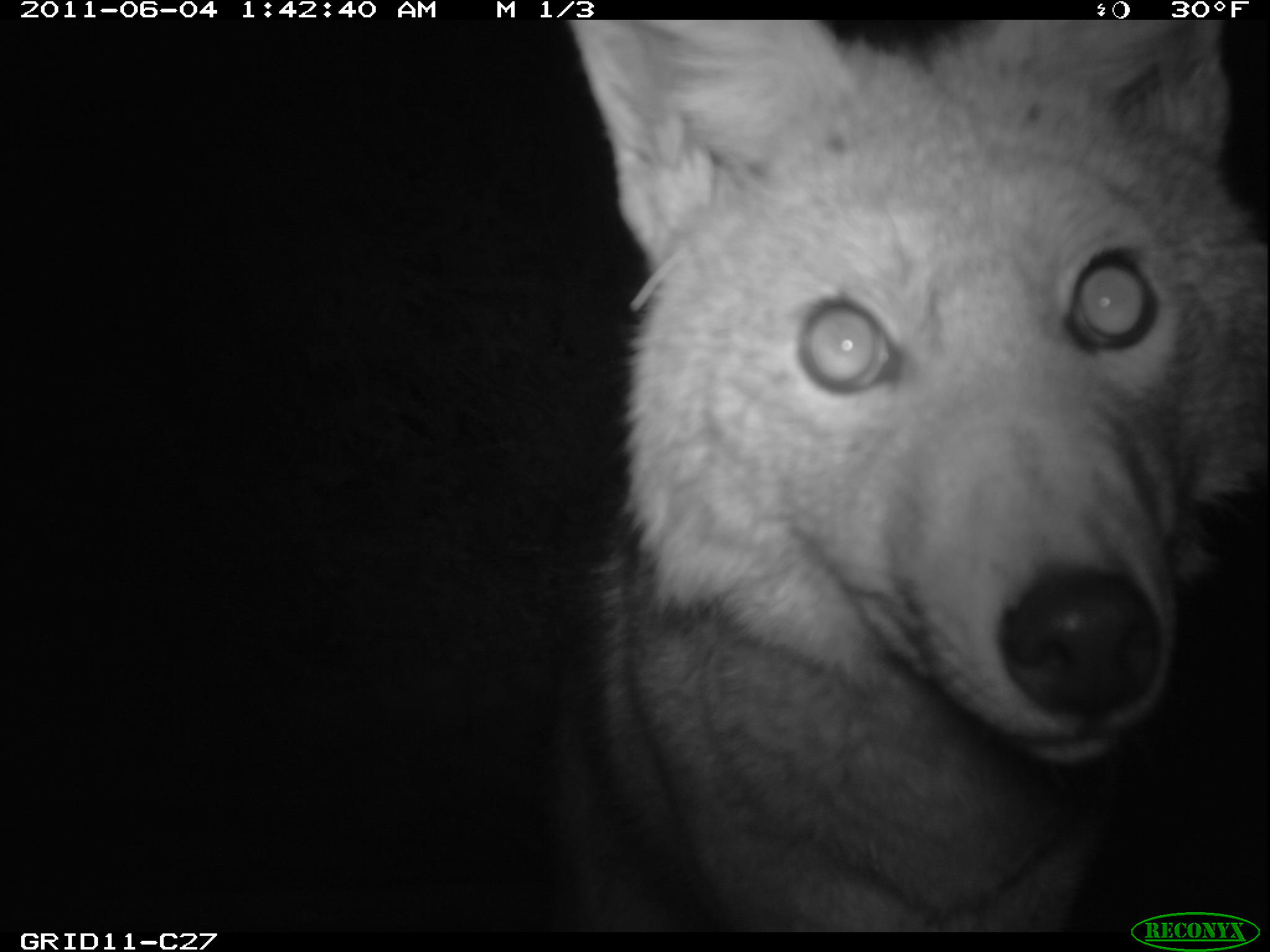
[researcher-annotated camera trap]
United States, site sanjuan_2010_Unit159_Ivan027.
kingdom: Animalia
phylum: Chordata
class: Mammalia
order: Carnivora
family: Canidae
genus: Canis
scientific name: Canis latrans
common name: coyote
Canis latrans (coyote).